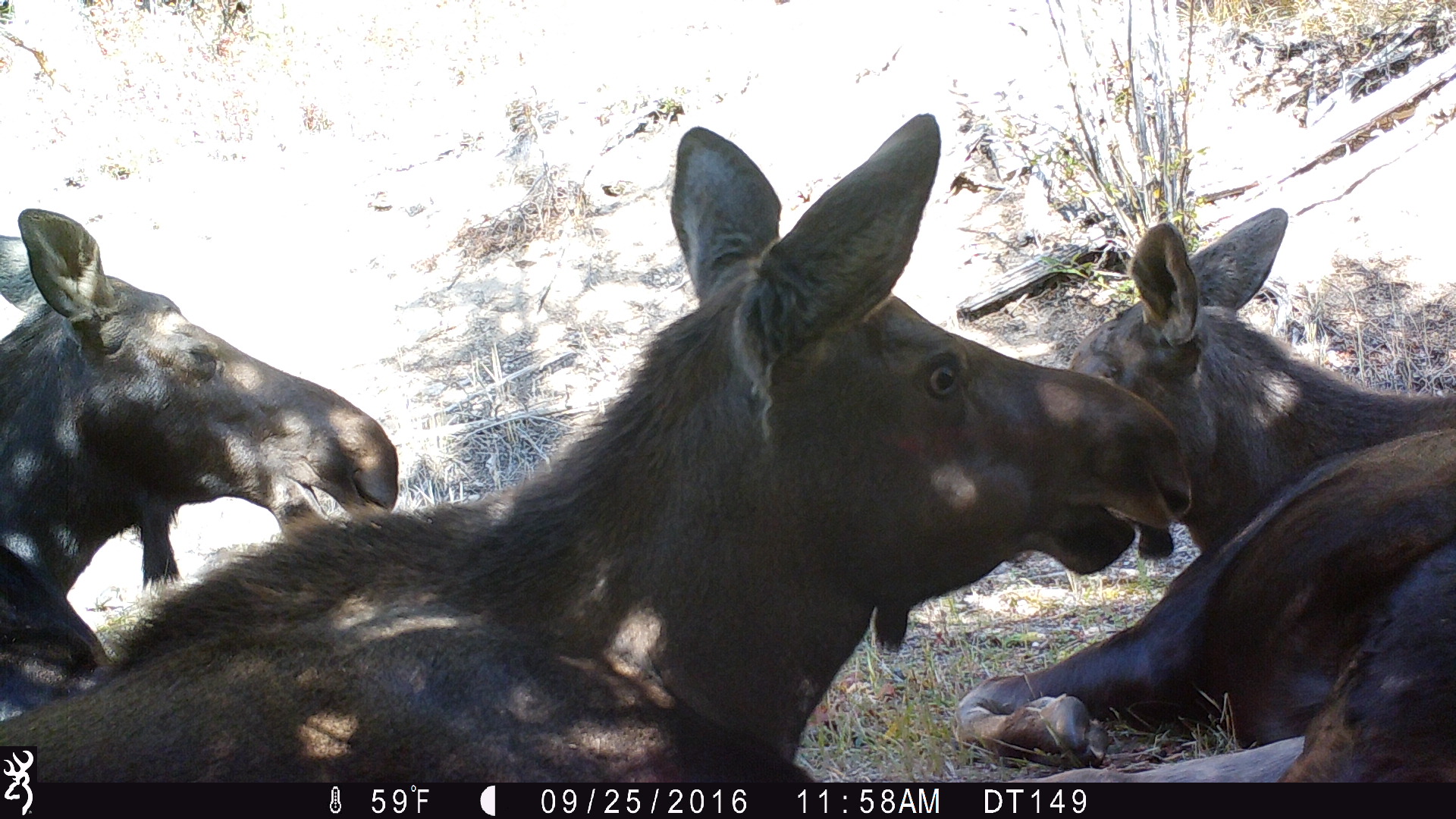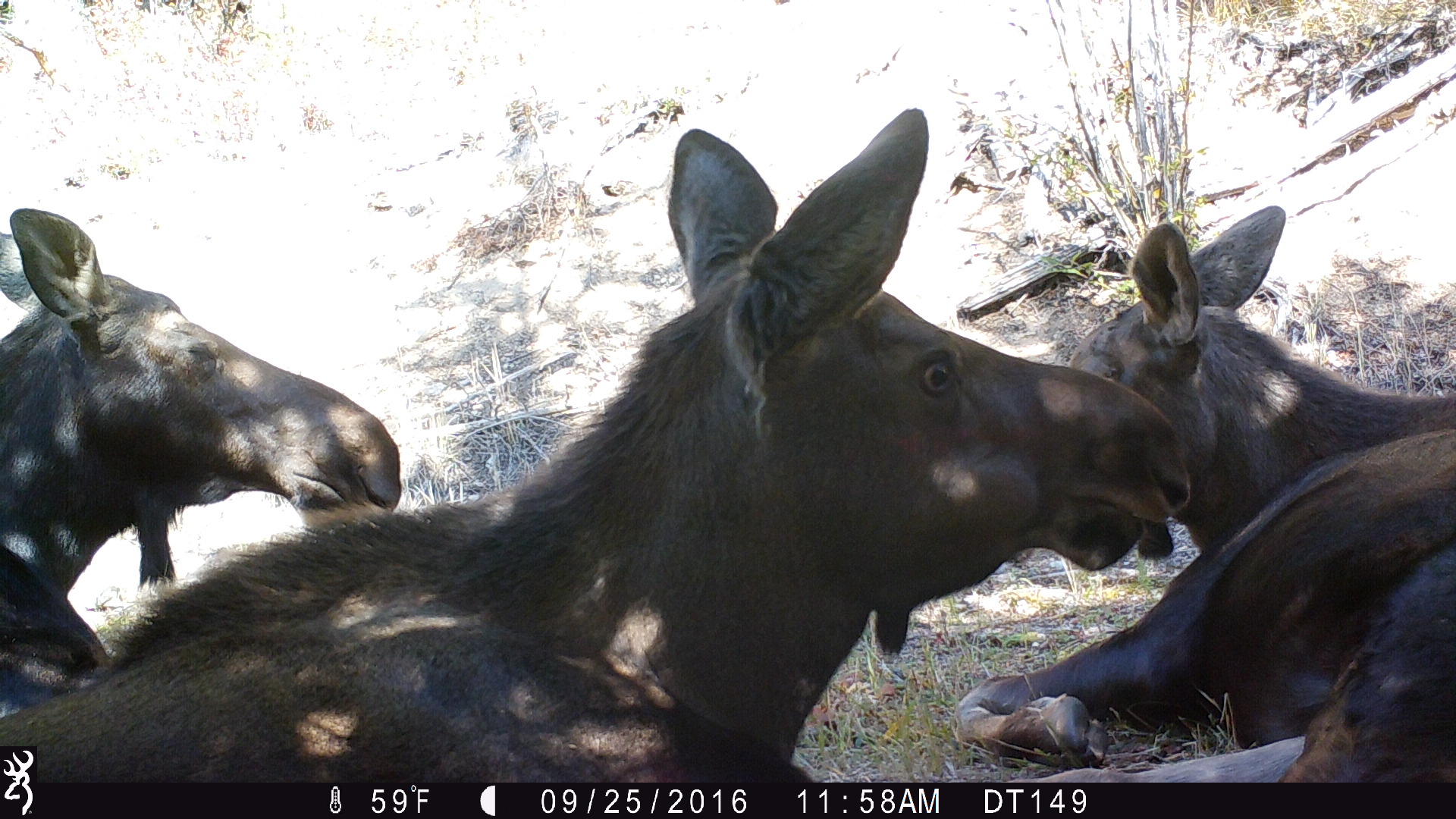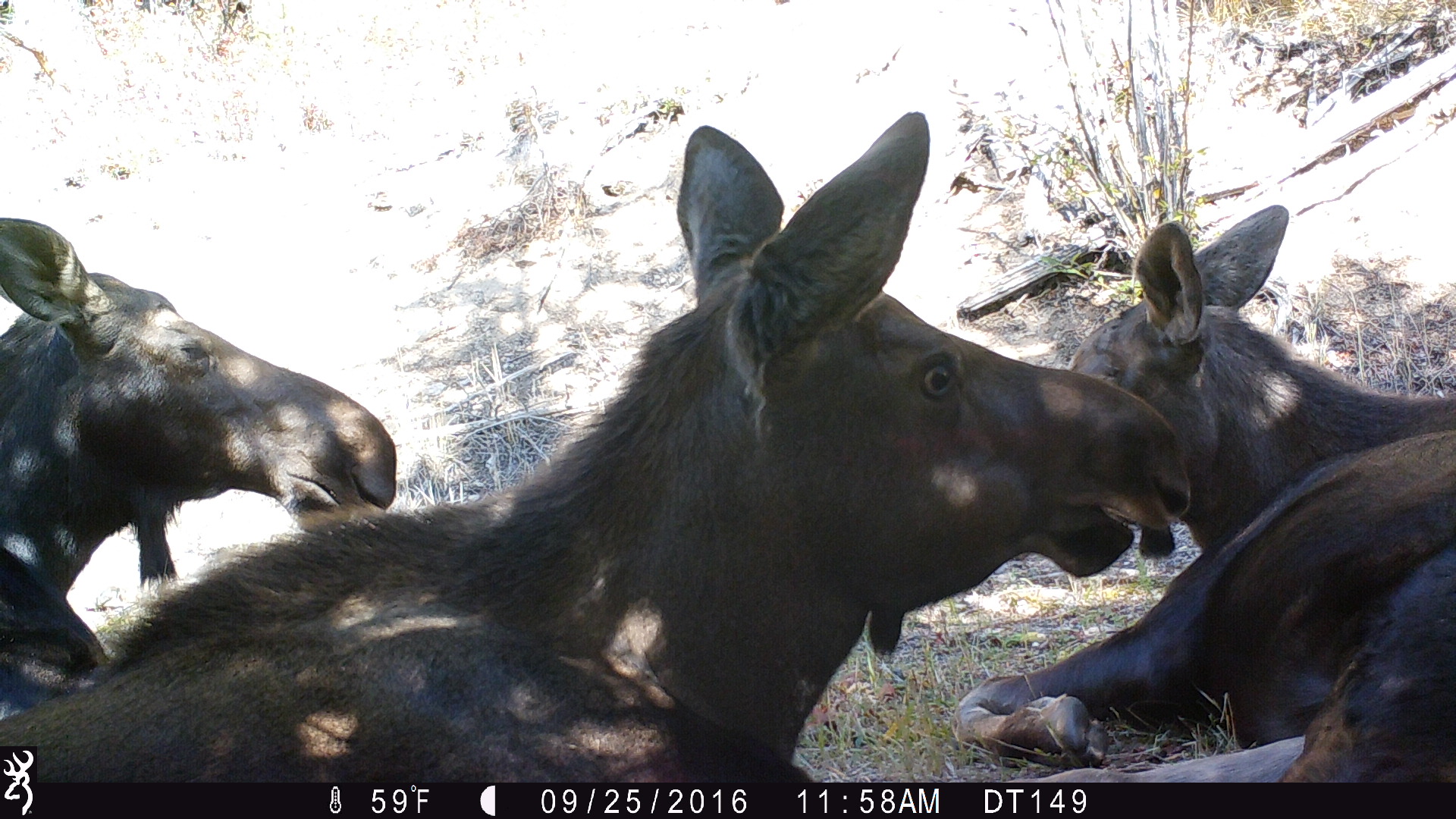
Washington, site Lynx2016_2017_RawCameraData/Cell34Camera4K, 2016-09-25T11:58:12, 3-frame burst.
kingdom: Animalia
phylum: Chordata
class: Mammalia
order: Artiodactyla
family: Cervidae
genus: Alces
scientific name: Alces alces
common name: moose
Alces alces (moose). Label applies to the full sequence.